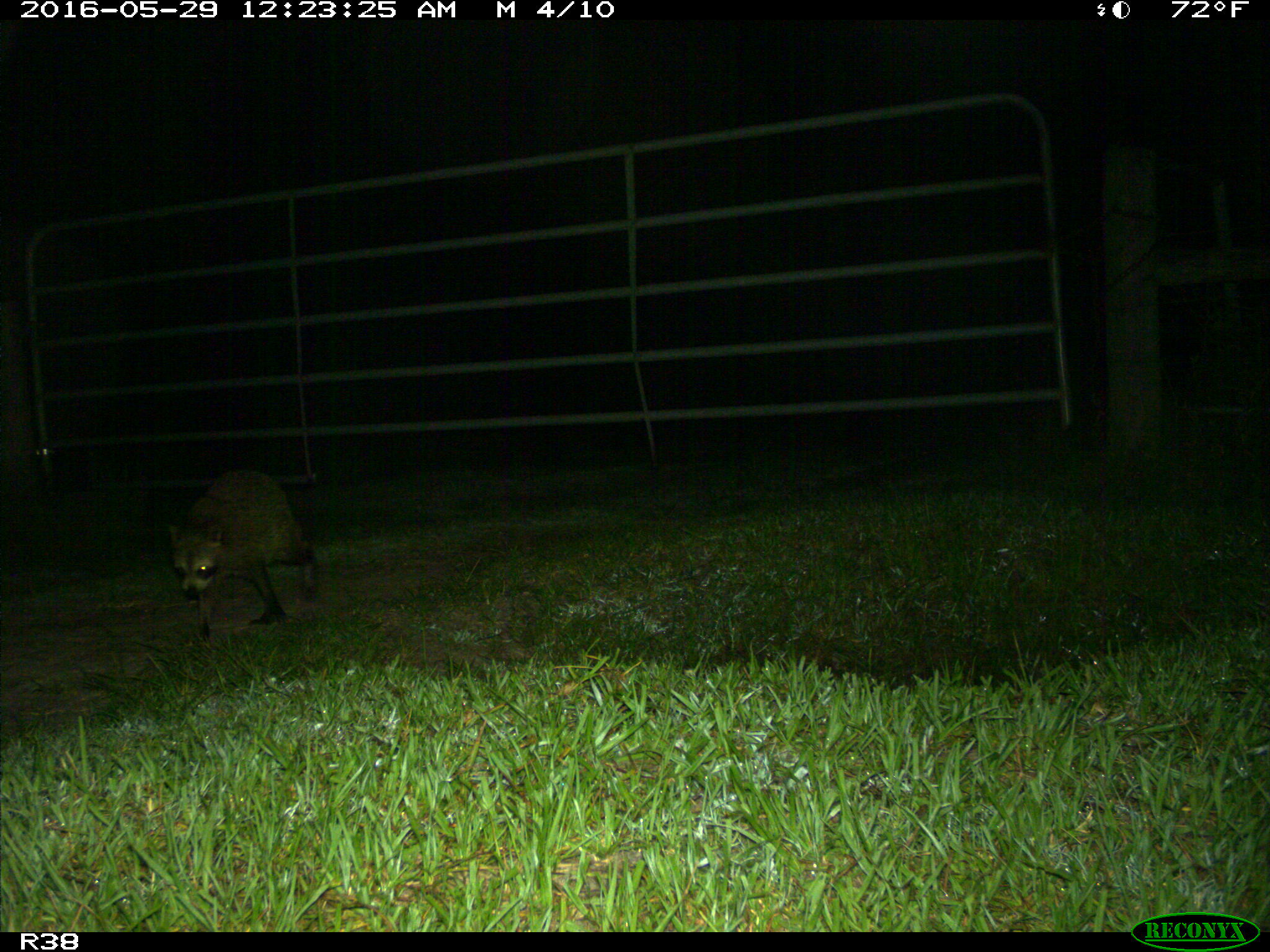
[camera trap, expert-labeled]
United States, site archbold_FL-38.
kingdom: Animalia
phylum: Chordata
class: Mammalia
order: Carnivora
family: Procyonidae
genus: Procyon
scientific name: Procyon lotor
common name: common raccoon